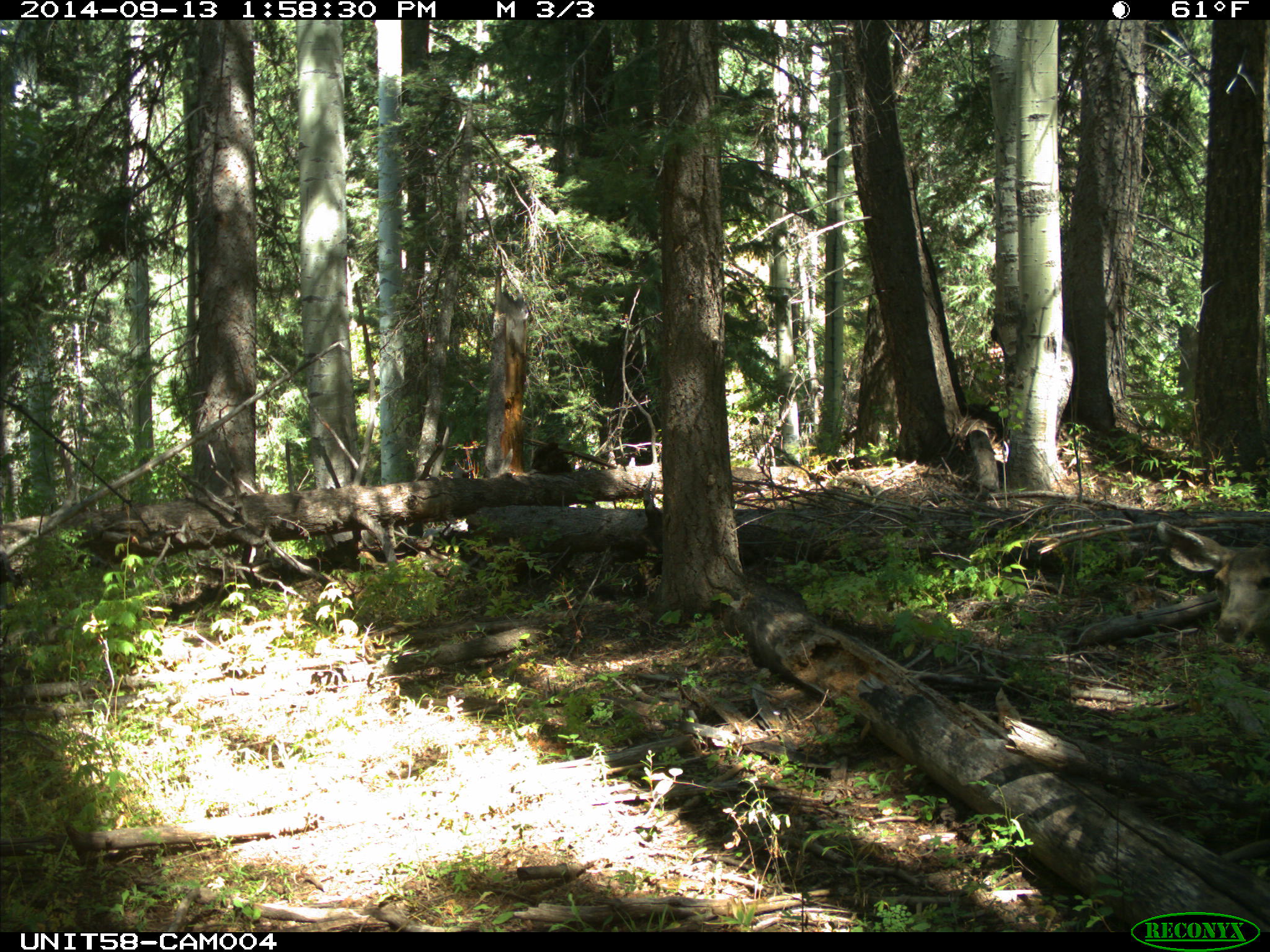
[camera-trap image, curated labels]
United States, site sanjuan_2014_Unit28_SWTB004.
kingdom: Animalia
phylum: Chordata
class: Mammalia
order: Artiodactyla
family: Cervidae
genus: Odocoileus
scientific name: Odocoileus hemionus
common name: mule deer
Odocoileus hemionus (mule deer).